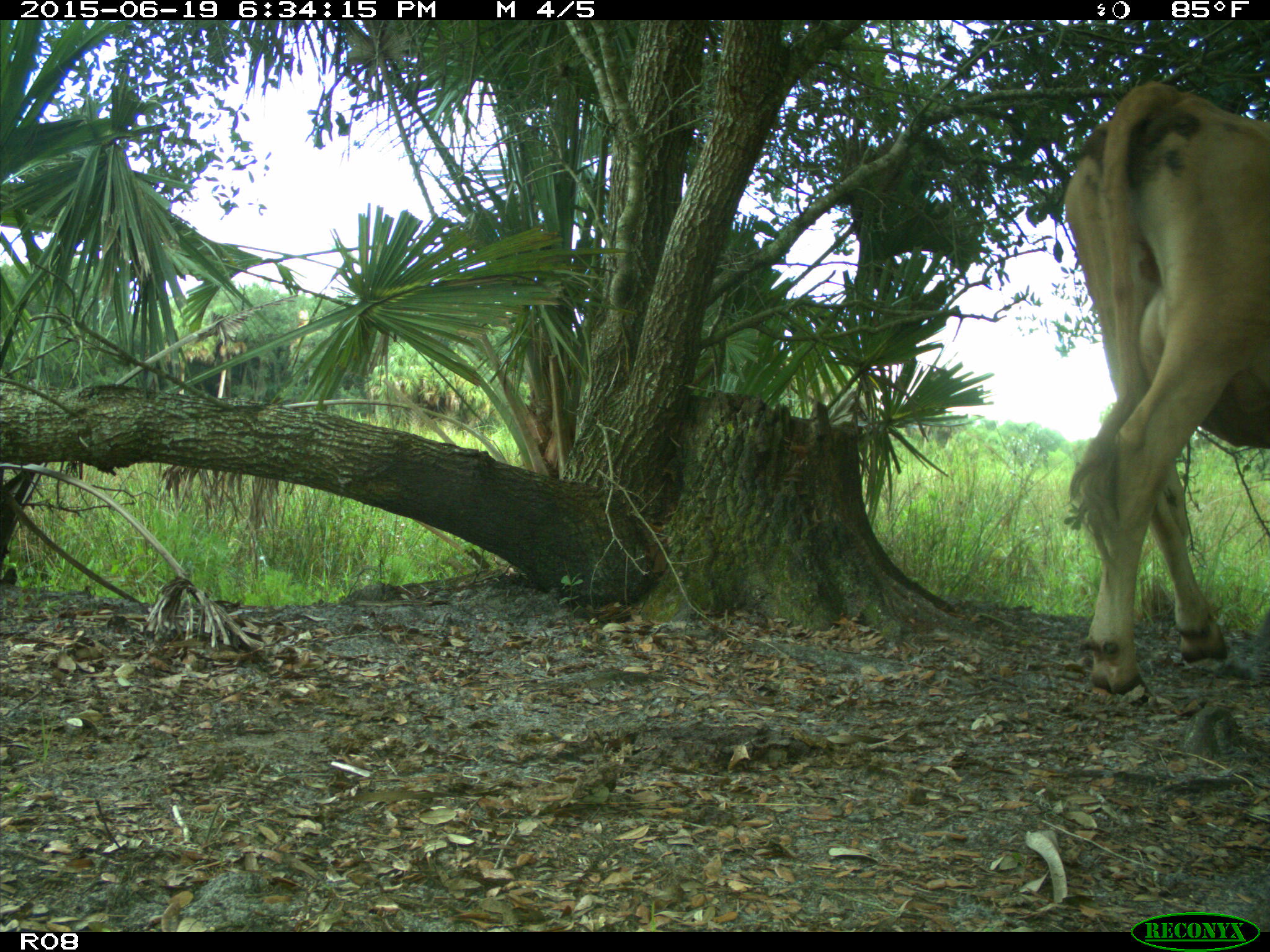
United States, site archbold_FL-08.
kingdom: Animalia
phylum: Chordata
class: Mammalia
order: Artiodactyla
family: Bovidae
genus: Bos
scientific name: Bos taurus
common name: domestic cow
Bos taurus (domestic cow).